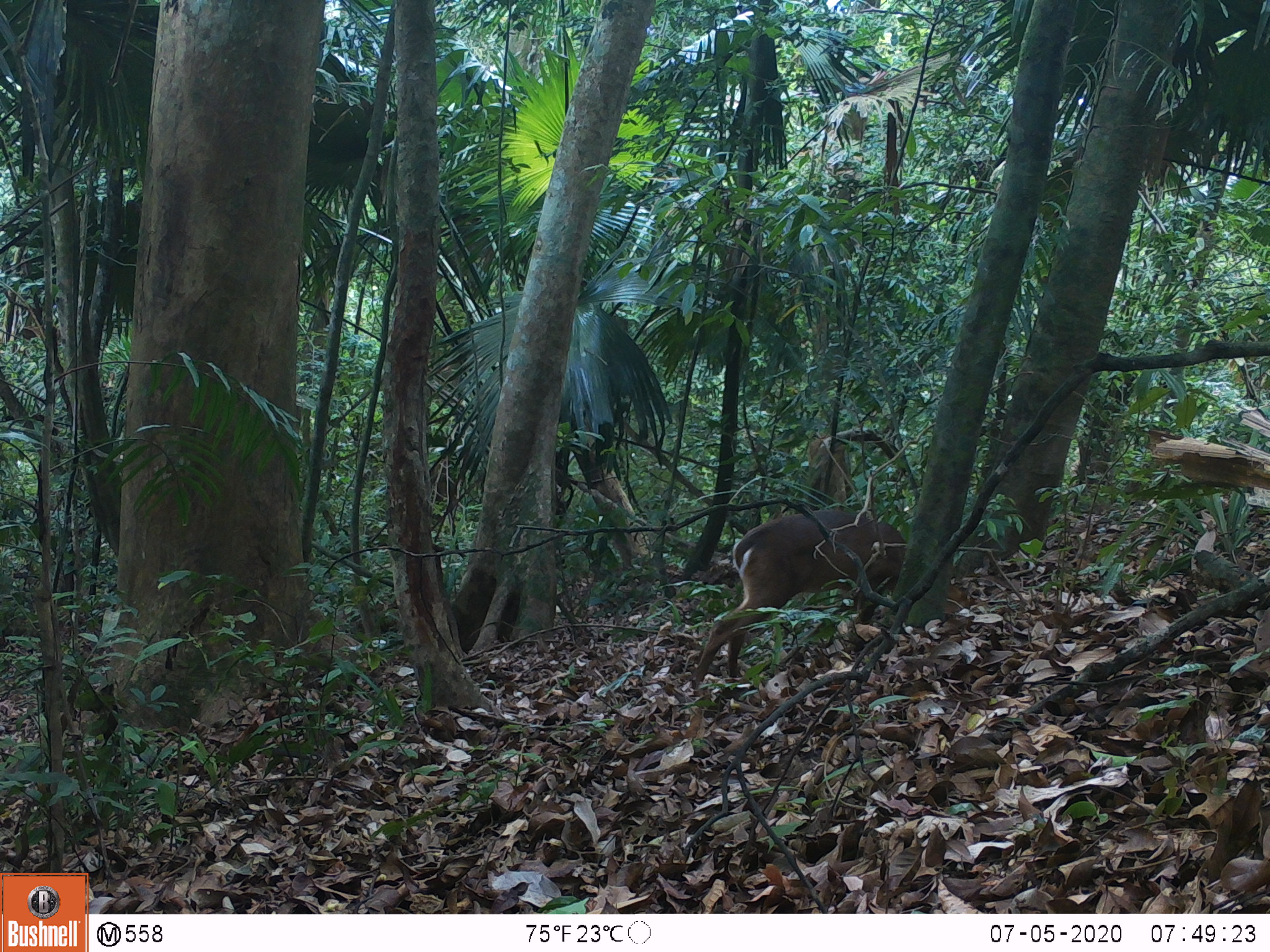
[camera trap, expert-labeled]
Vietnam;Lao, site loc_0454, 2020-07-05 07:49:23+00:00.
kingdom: Animalia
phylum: Chordata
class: Mammalia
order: Artiodactyla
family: Cervidae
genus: Muntiacus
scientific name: Muntiacus vuquangensis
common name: large-antlered muntjac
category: large antlered muntjac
Large antlered muntjac (large-antlered muntjac) (Muntiacus vuquangensis). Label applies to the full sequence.